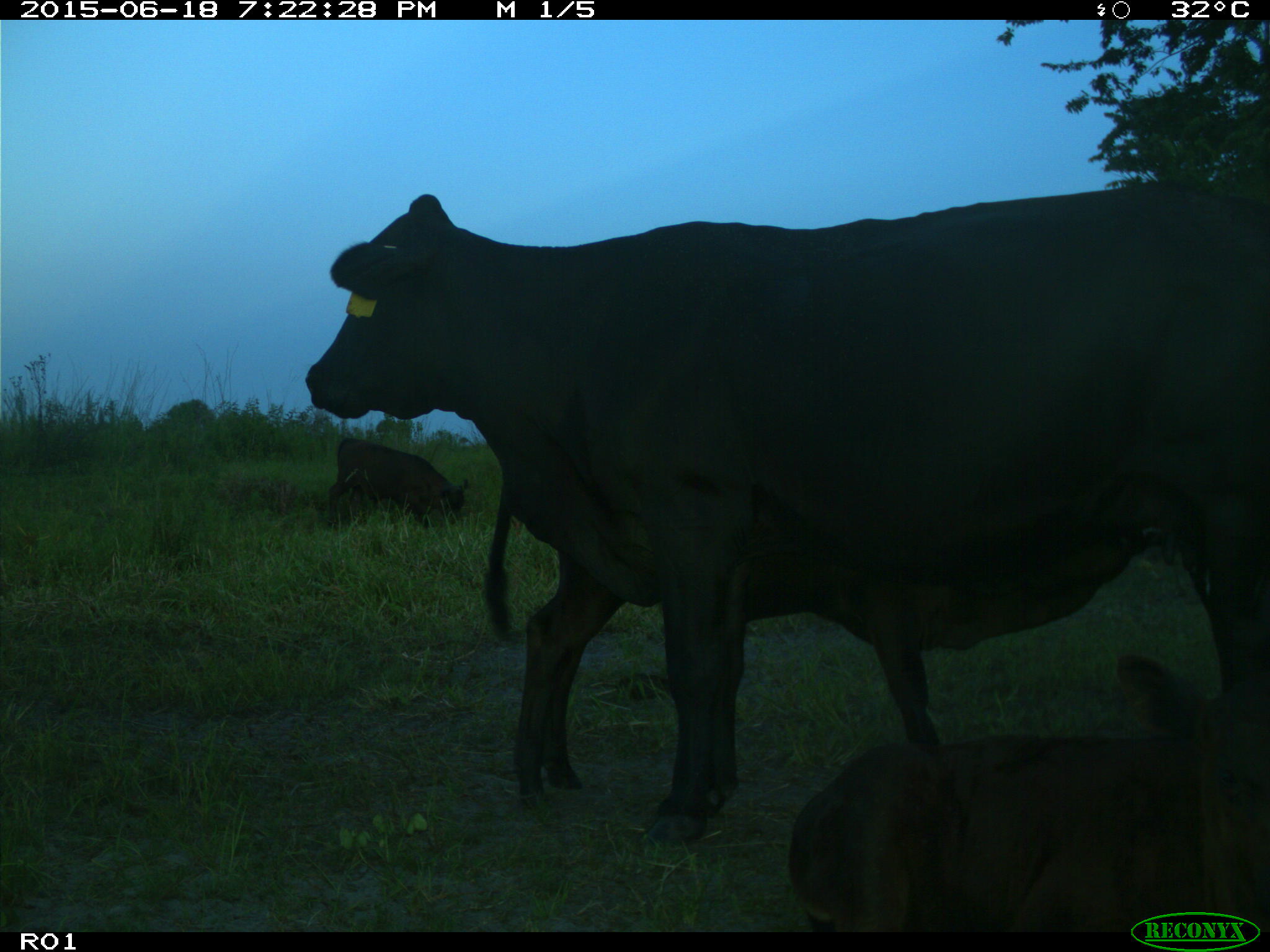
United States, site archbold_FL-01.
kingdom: Animalia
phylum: Chordata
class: Mammalia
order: Artiodactyla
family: Bovidae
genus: Bos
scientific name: Bos taurus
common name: domestic cow